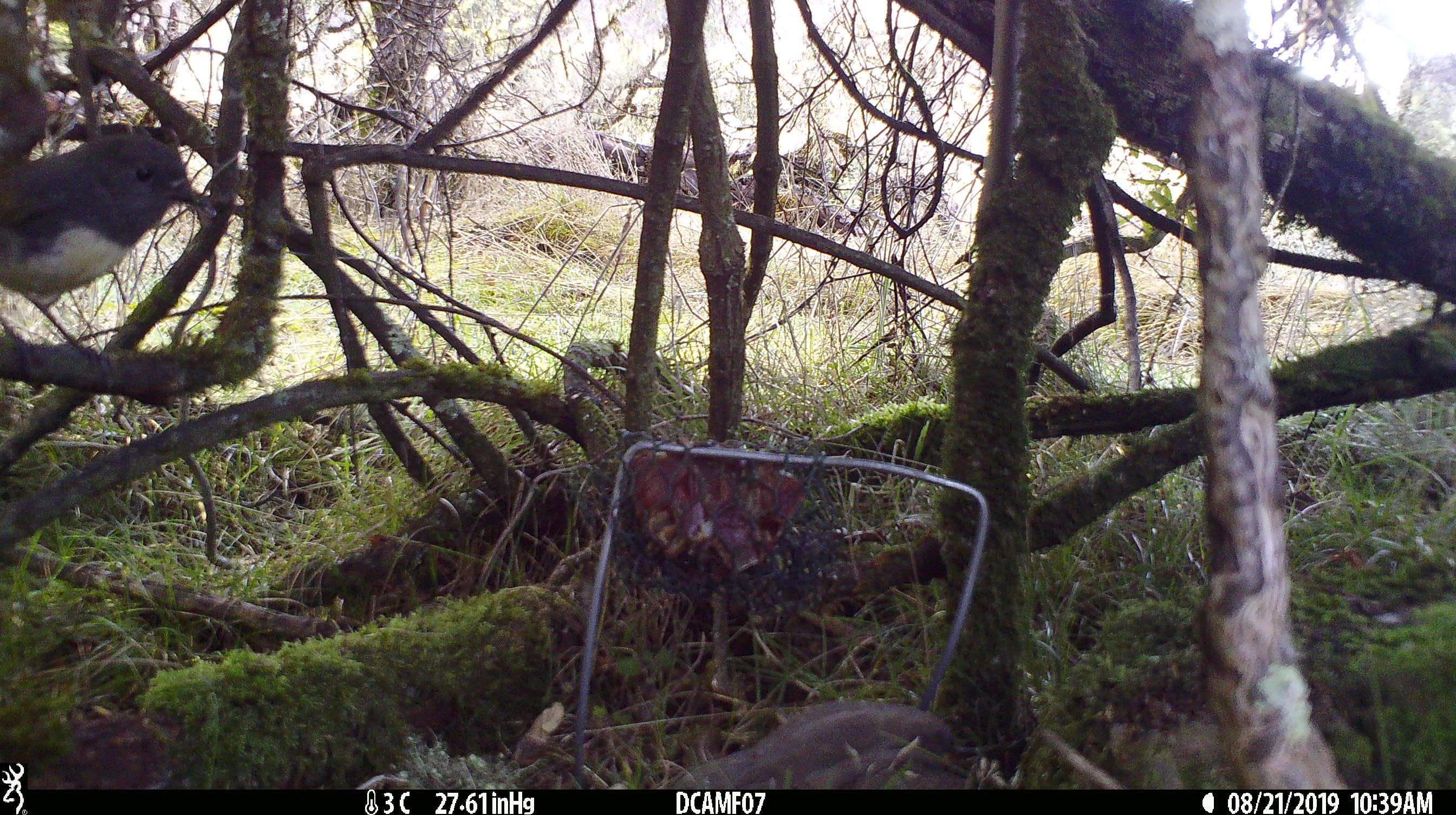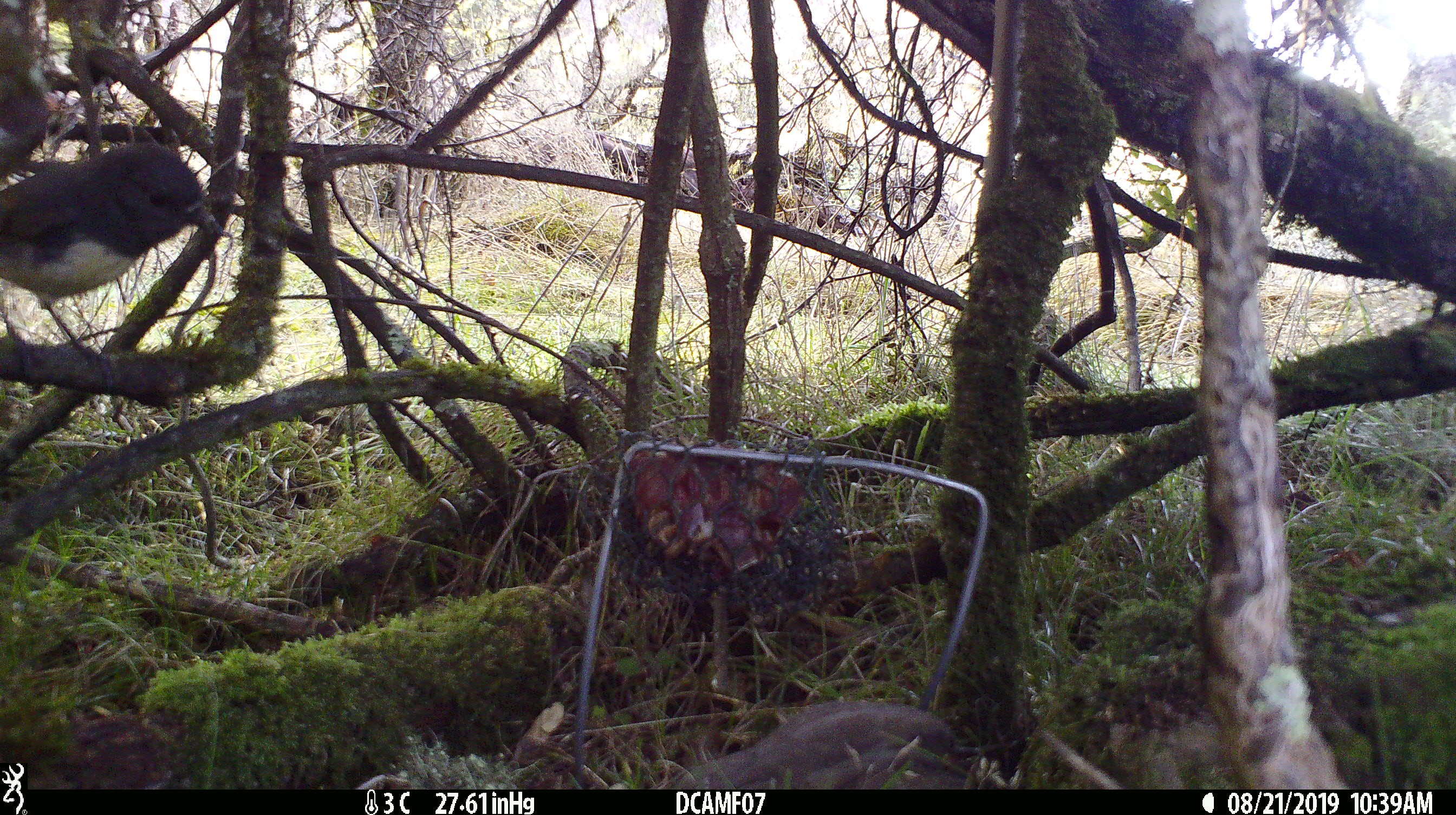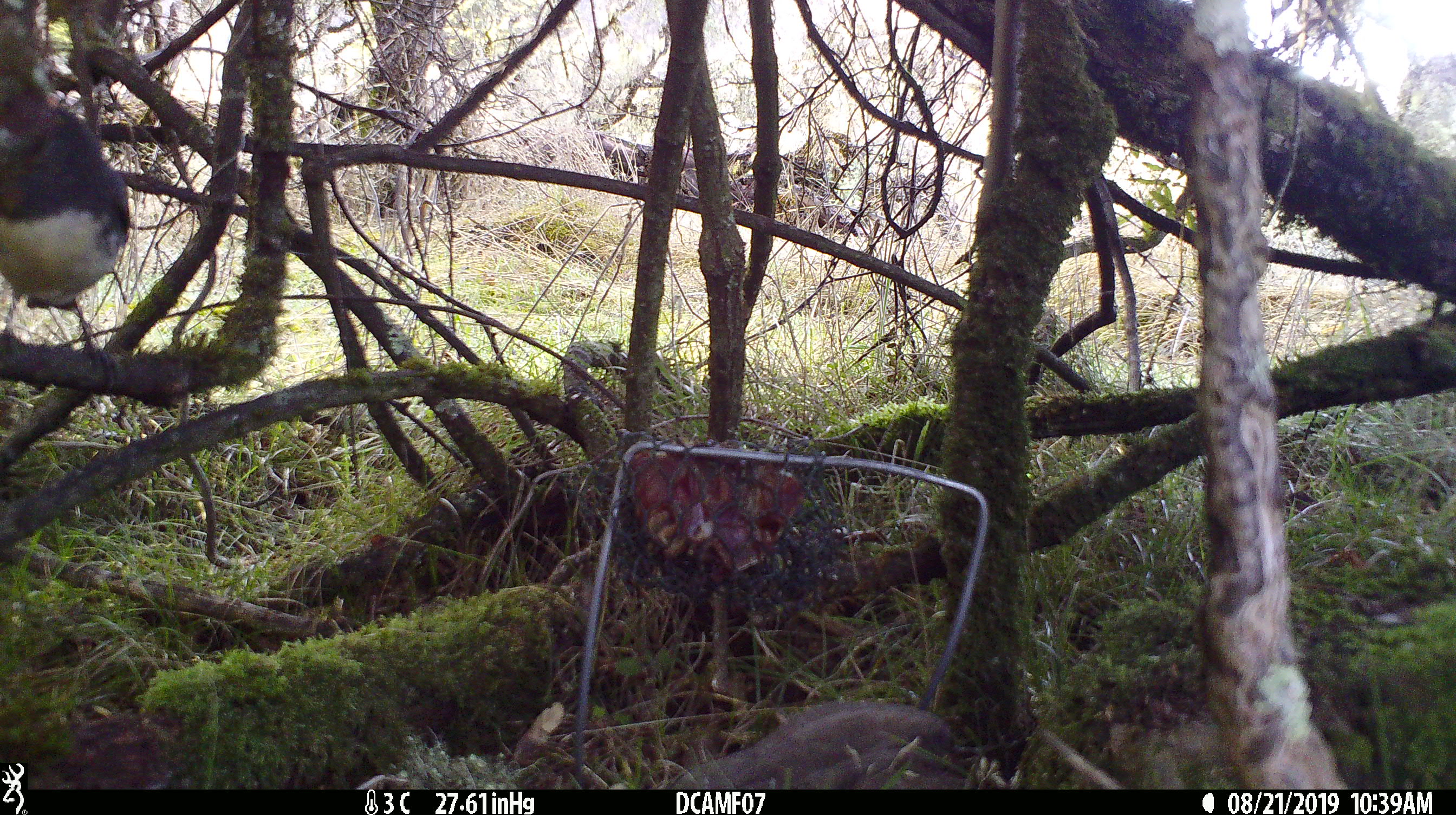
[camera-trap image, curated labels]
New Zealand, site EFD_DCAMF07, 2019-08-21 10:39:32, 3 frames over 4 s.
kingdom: Animalia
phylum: Chordata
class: Aves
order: Passeriformes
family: Petroicidae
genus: Petroica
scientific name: Petroica australis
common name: new zealand robin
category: robin